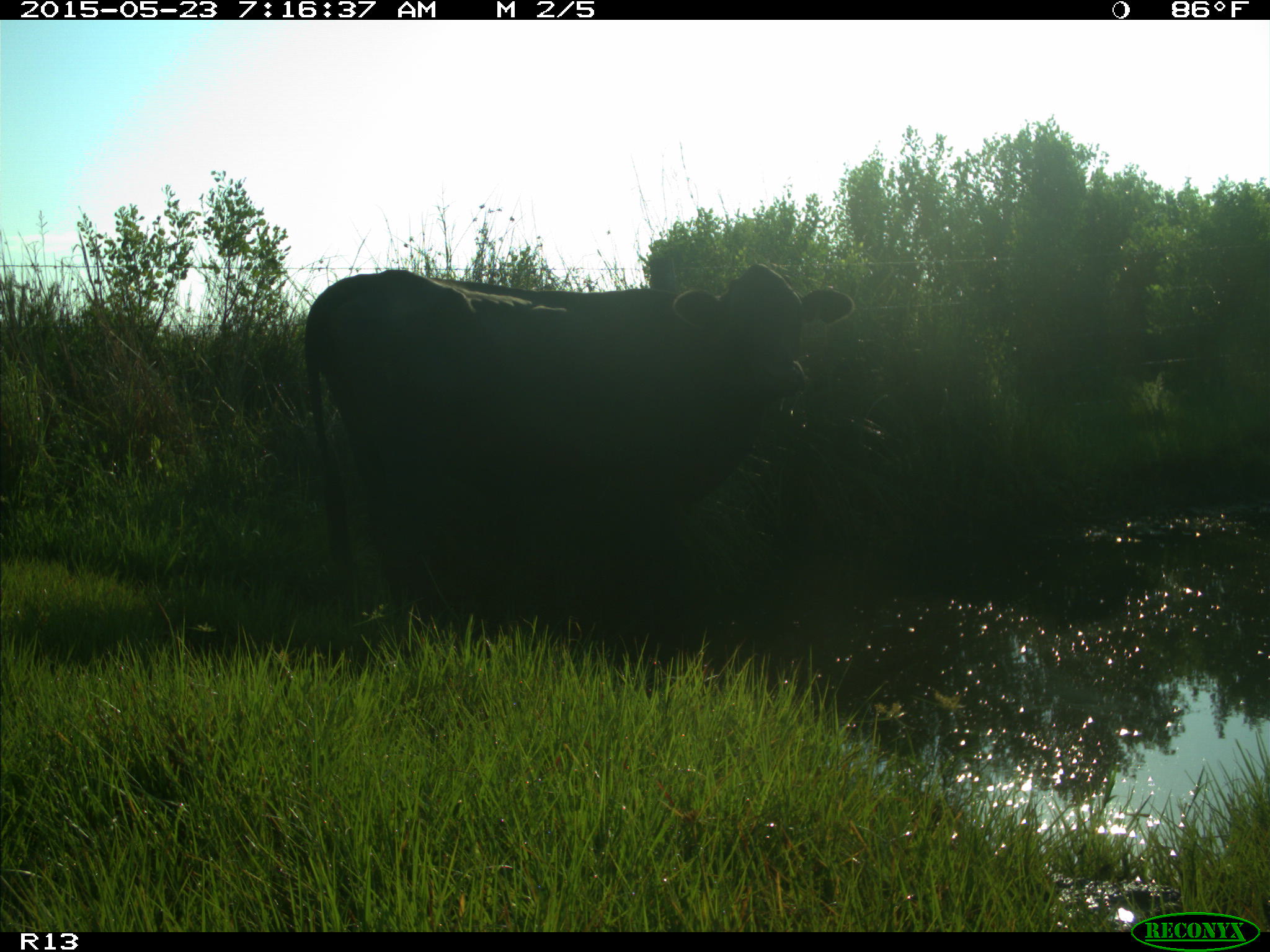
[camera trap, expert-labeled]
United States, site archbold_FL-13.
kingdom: Animalia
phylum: Chordata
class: Mammalia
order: Artiodactyla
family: Bovidae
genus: Bos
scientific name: Bos taurus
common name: domestic cow